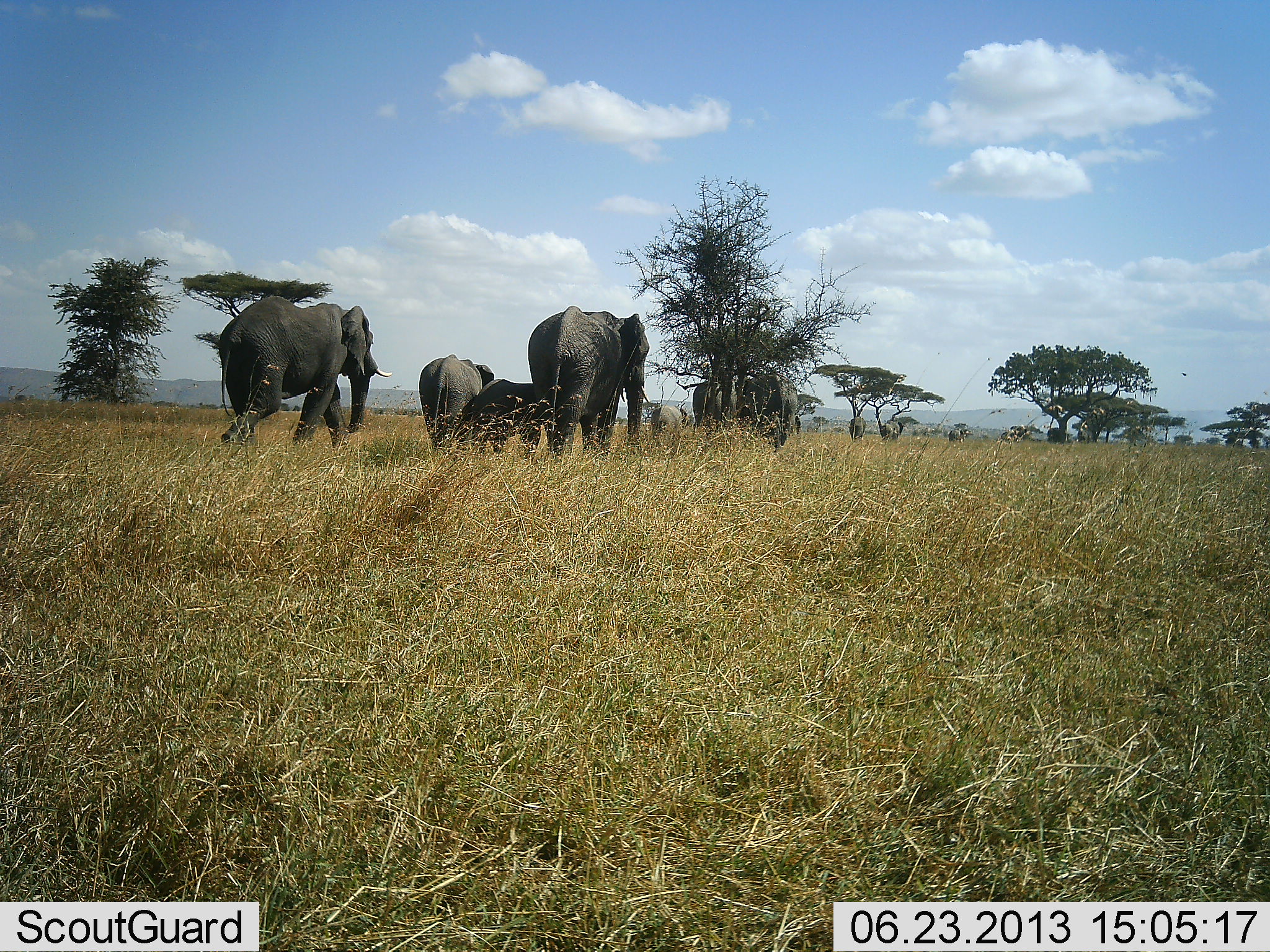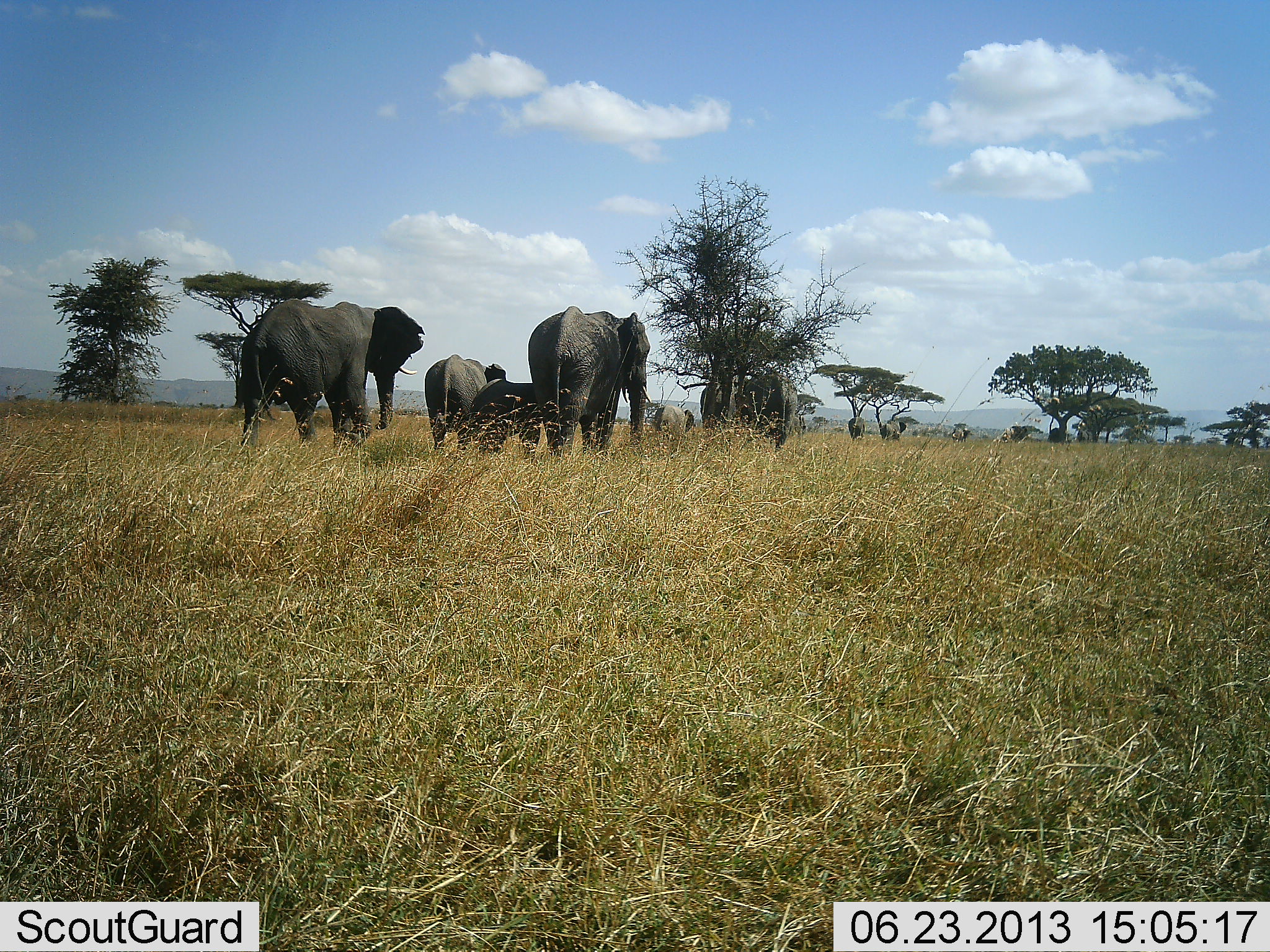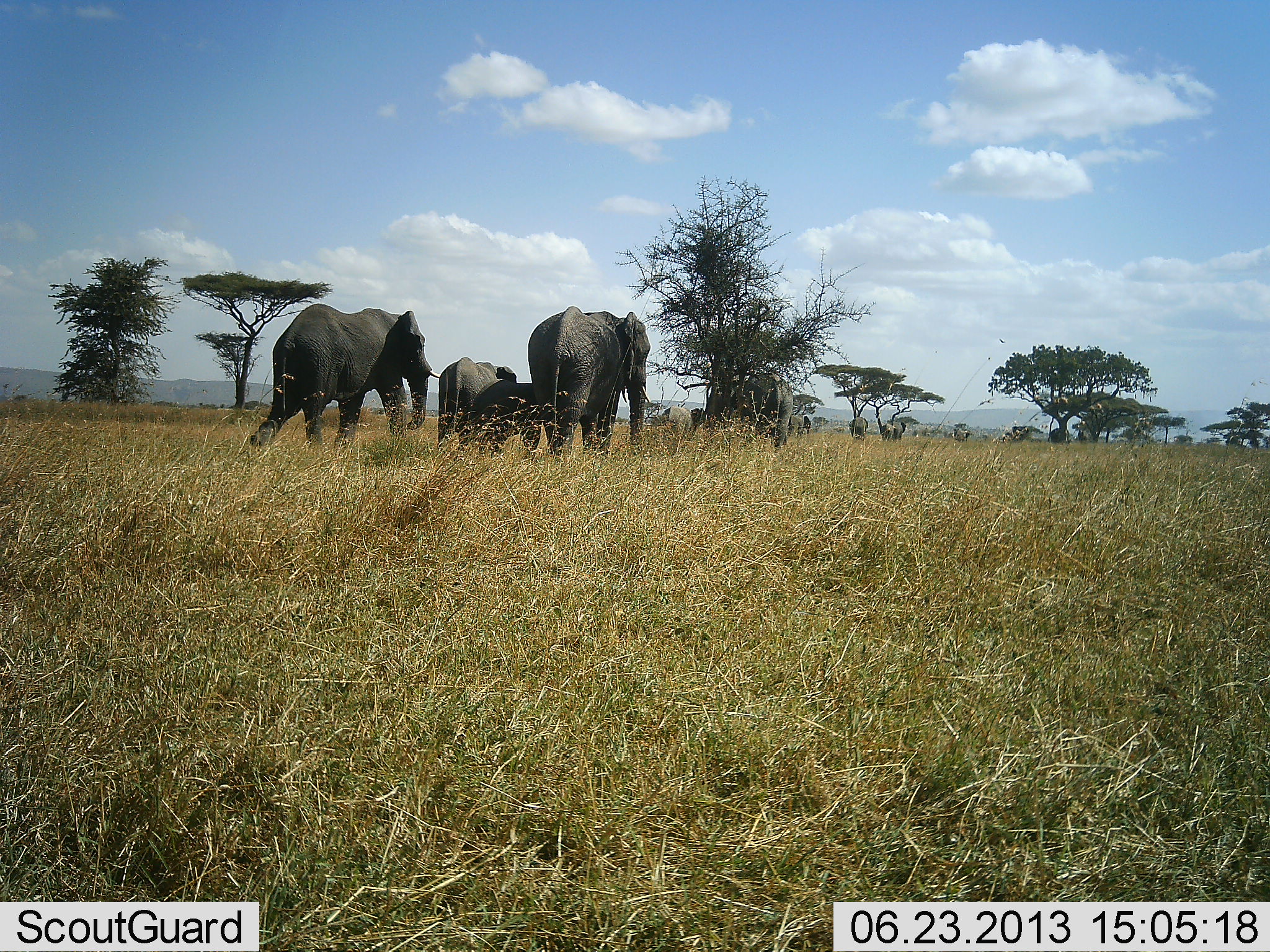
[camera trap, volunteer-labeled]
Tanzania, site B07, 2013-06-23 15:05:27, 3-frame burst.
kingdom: Animalia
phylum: Chordata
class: Mammalia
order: Proboscidea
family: Elephantidae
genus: Loxodonta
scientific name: Loxodonta africana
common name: african bush elephant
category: elephant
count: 10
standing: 0%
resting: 0%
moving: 100%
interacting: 0%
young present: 90%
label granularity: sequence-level